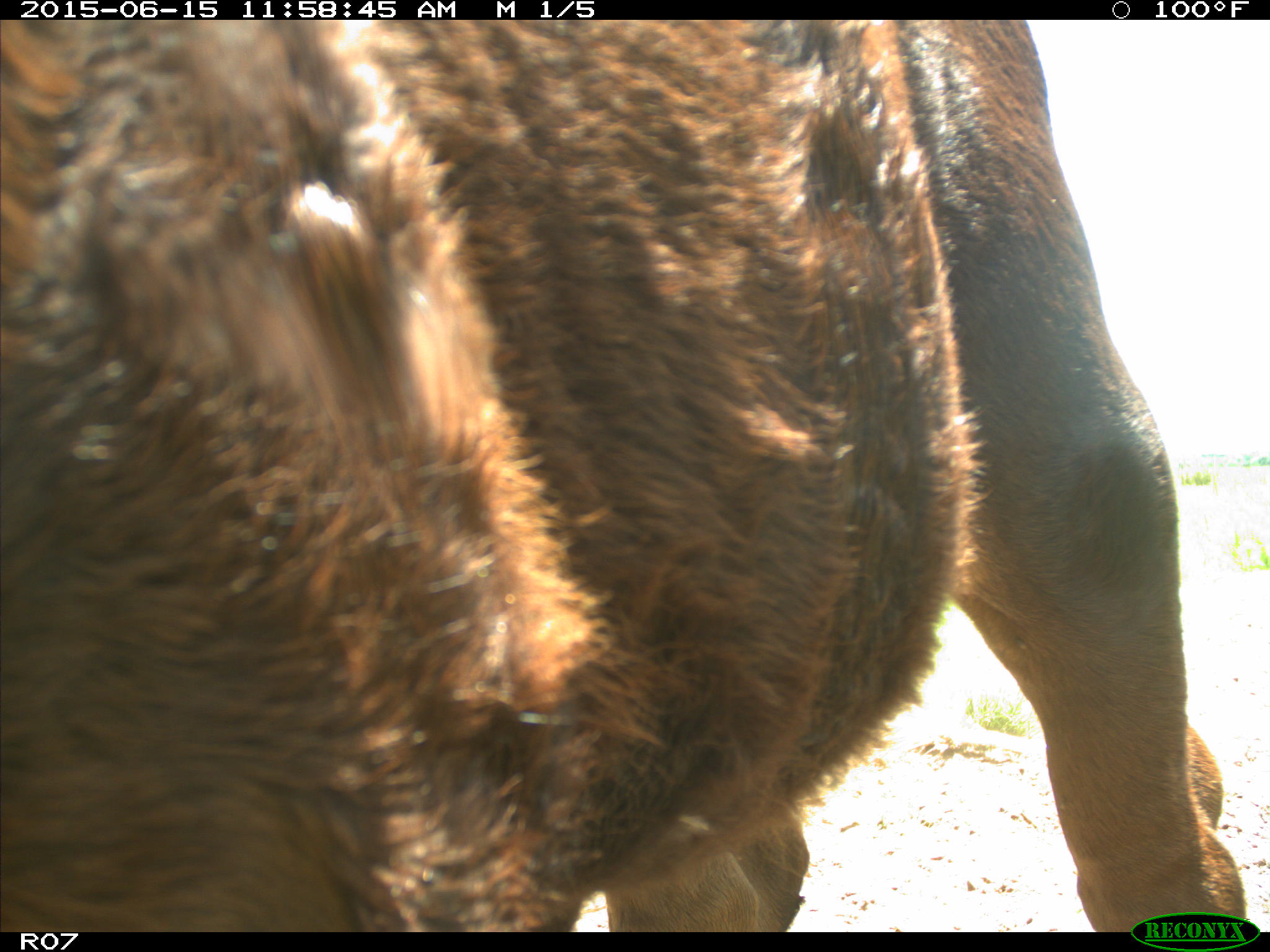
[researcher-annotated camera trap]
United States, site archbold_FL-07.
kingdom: Animalia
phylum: Chordata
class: Mammalia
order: Artiodactyla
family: Bovidae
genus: Bos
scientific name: Bos taurus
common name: domestic cow